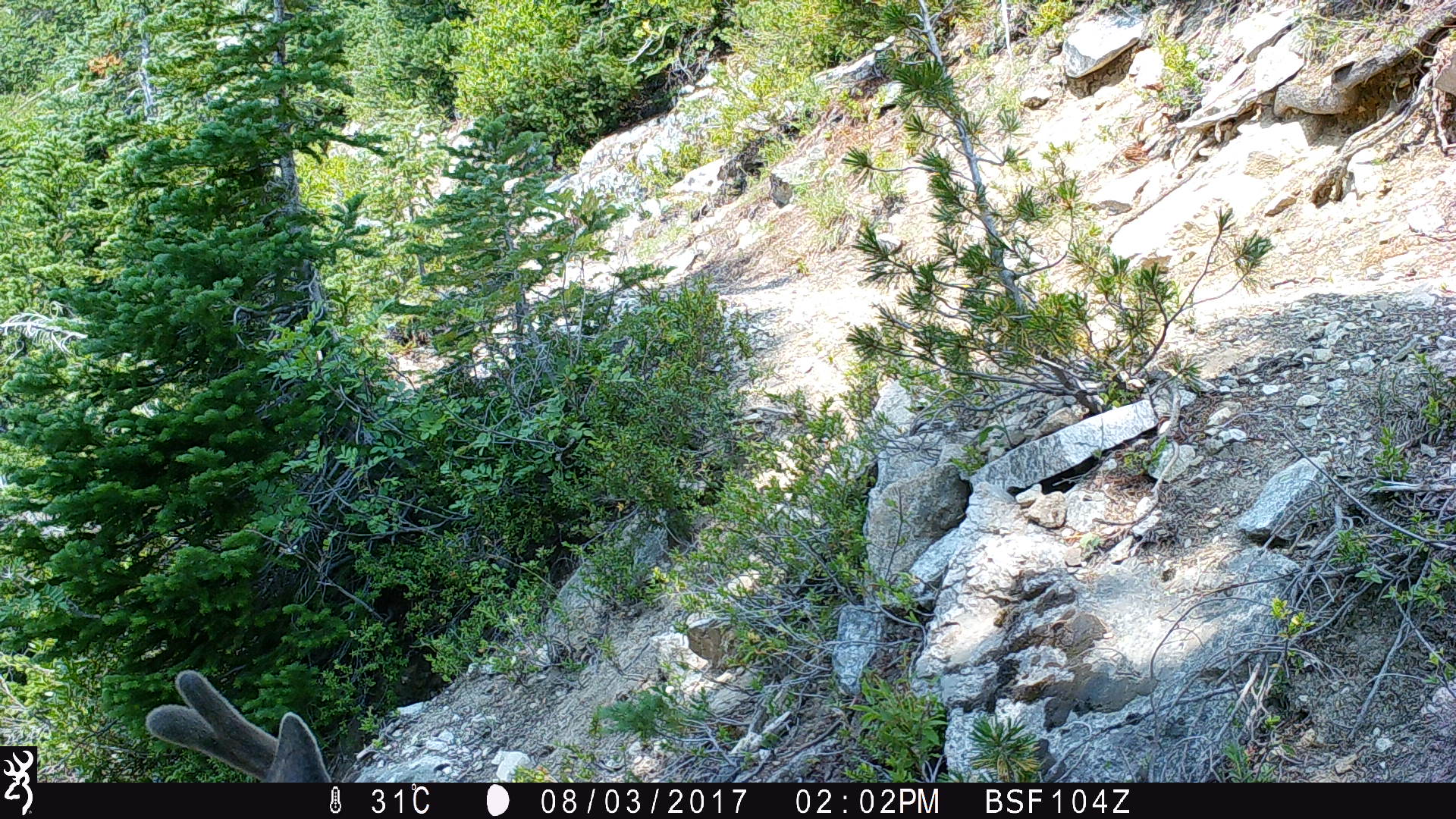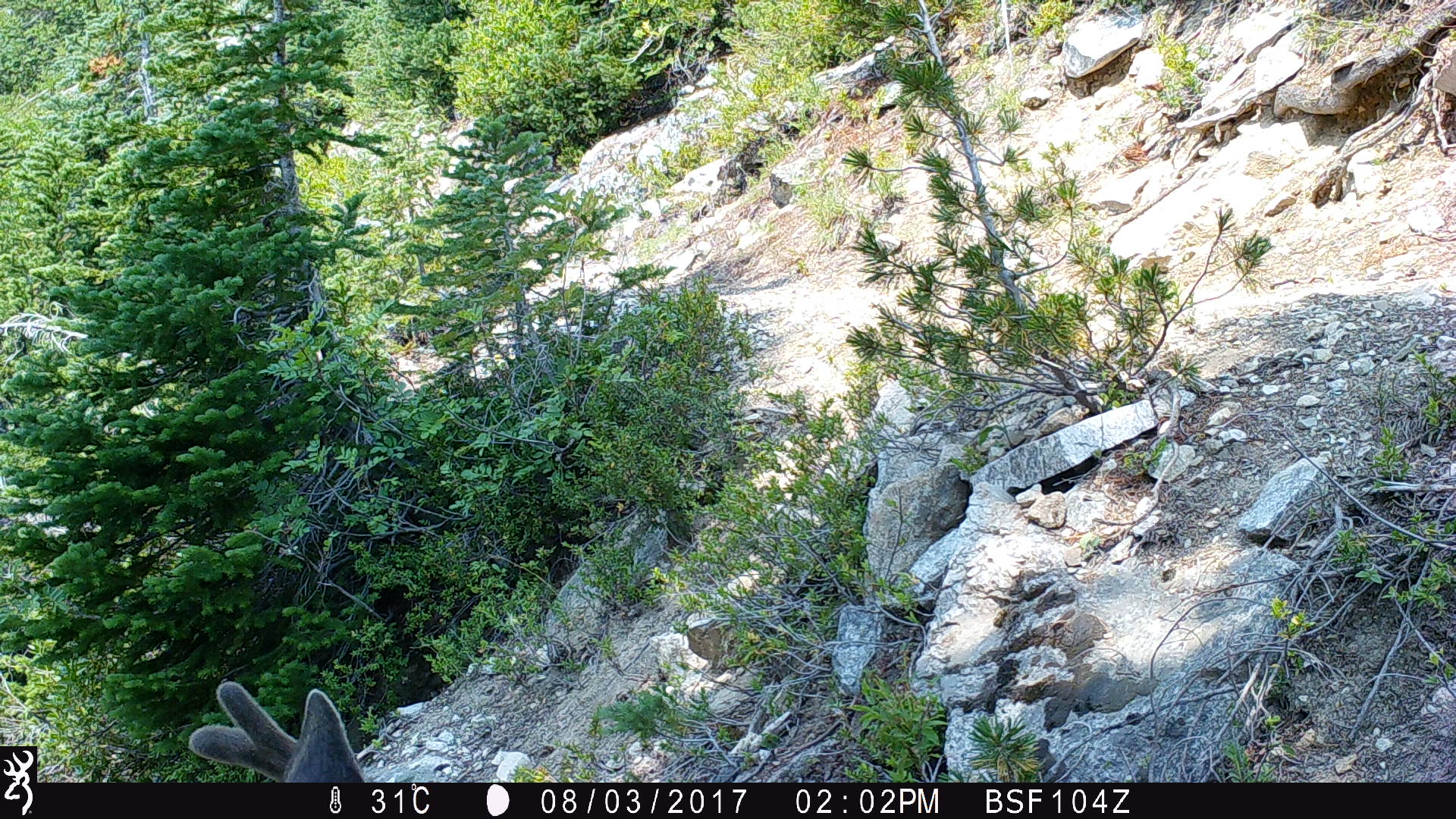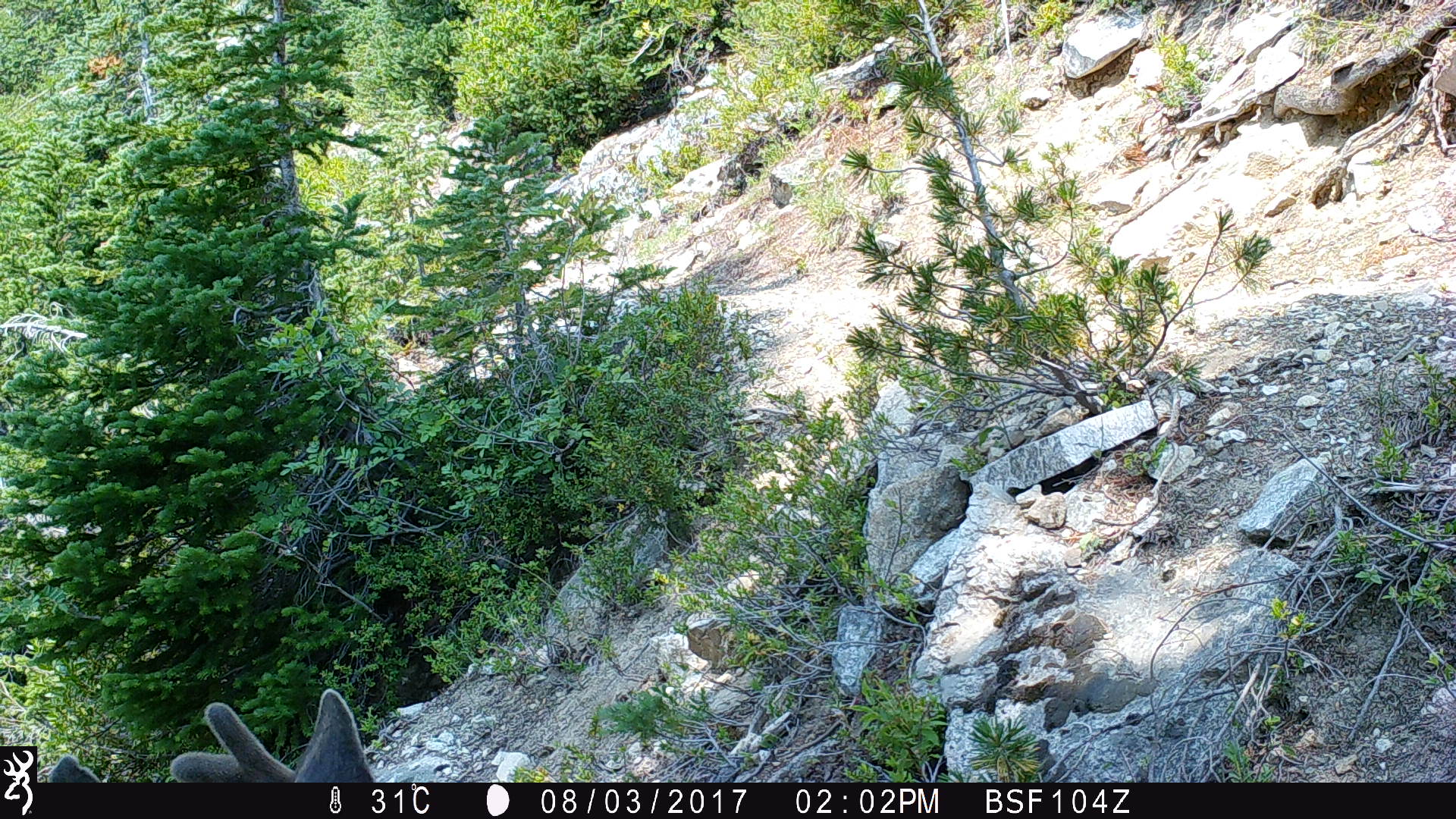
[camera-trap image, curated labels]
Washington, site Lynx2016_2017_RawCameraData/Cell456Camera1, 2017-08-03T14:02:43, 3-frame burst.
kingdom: Animalia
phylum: Chordata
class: Mammalia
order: Artiodactyla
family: Cervidae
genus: Odocoileus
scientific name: Odocoileus hemionus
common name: mule deer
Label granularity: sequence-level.